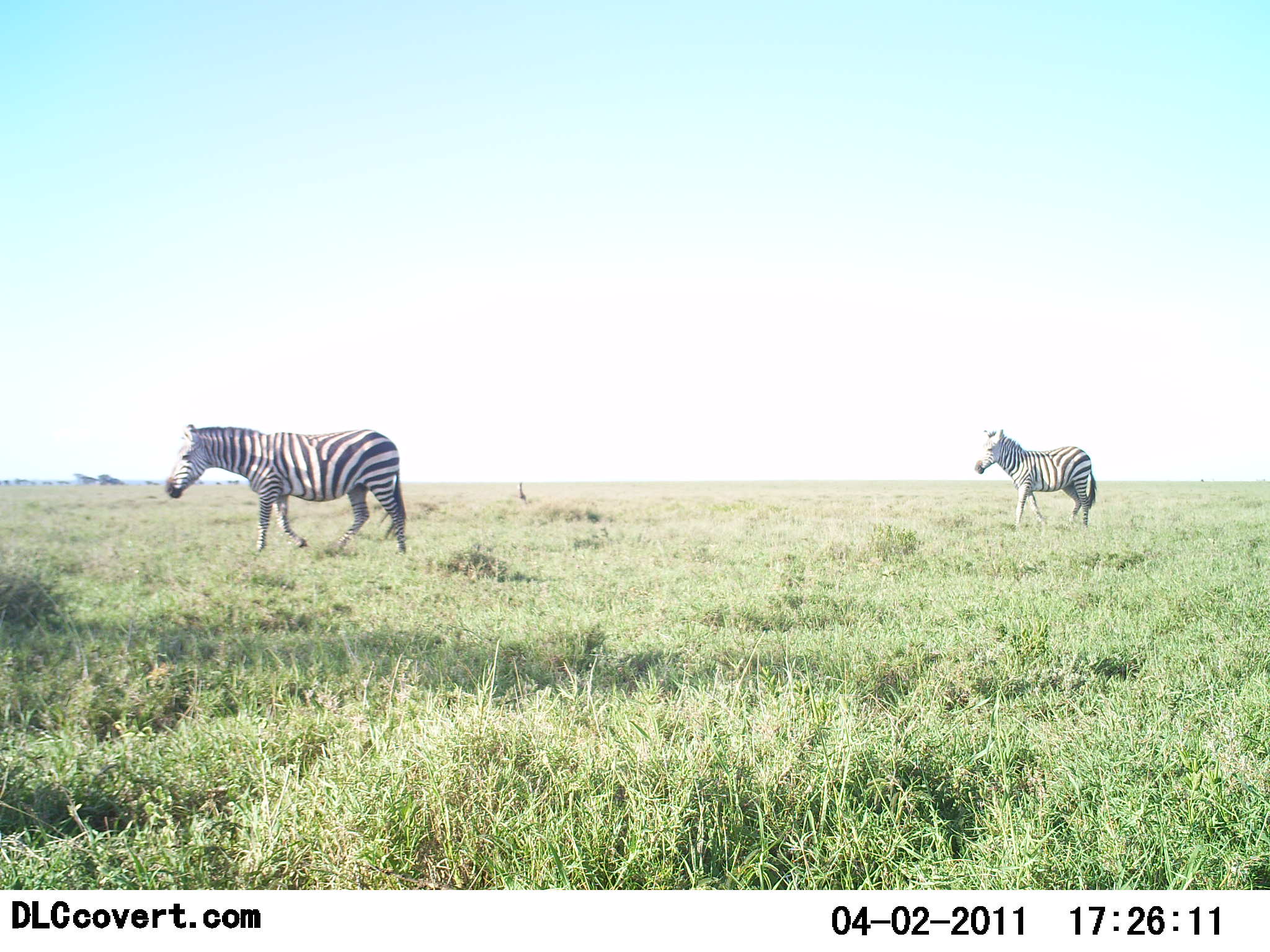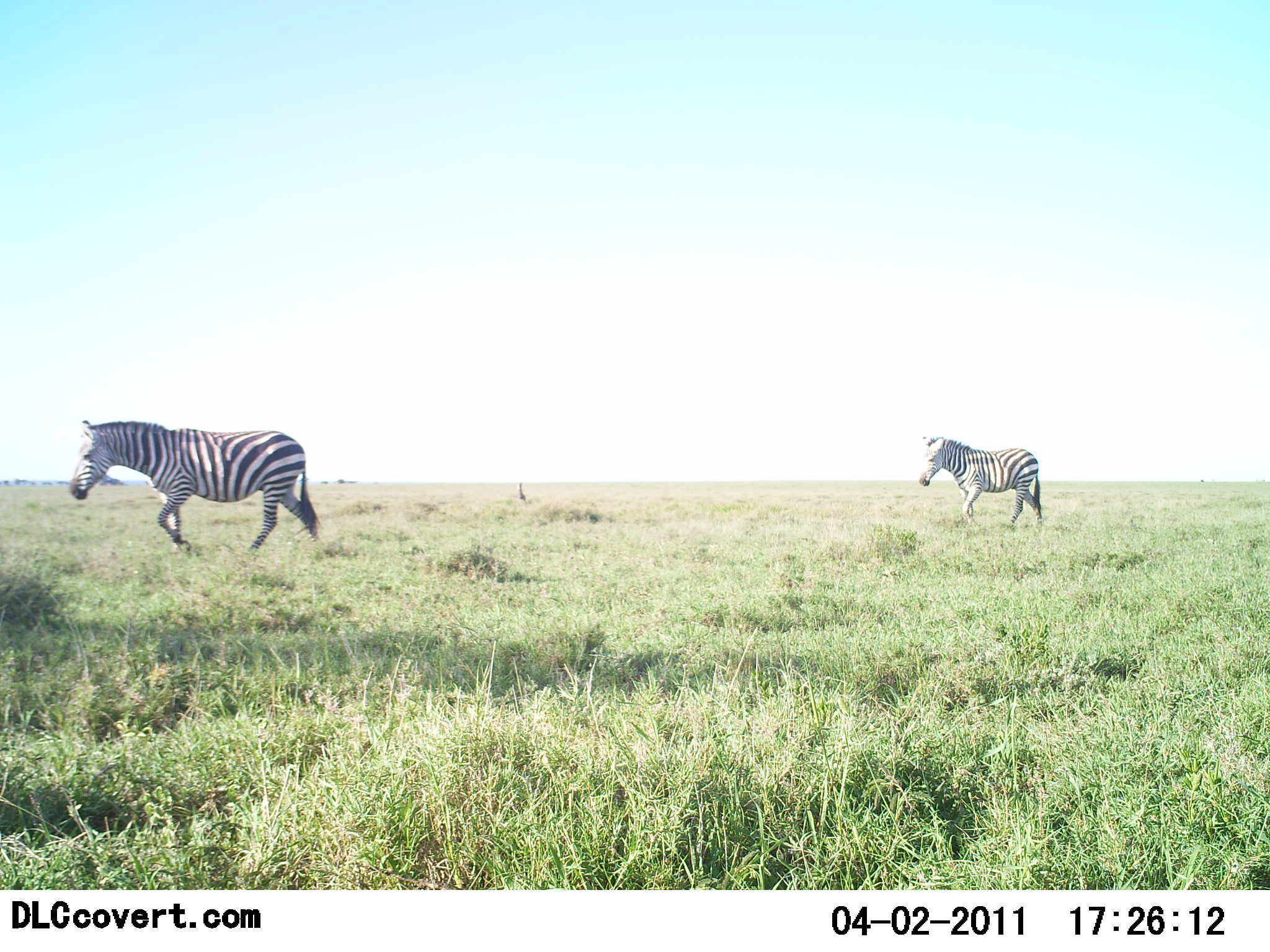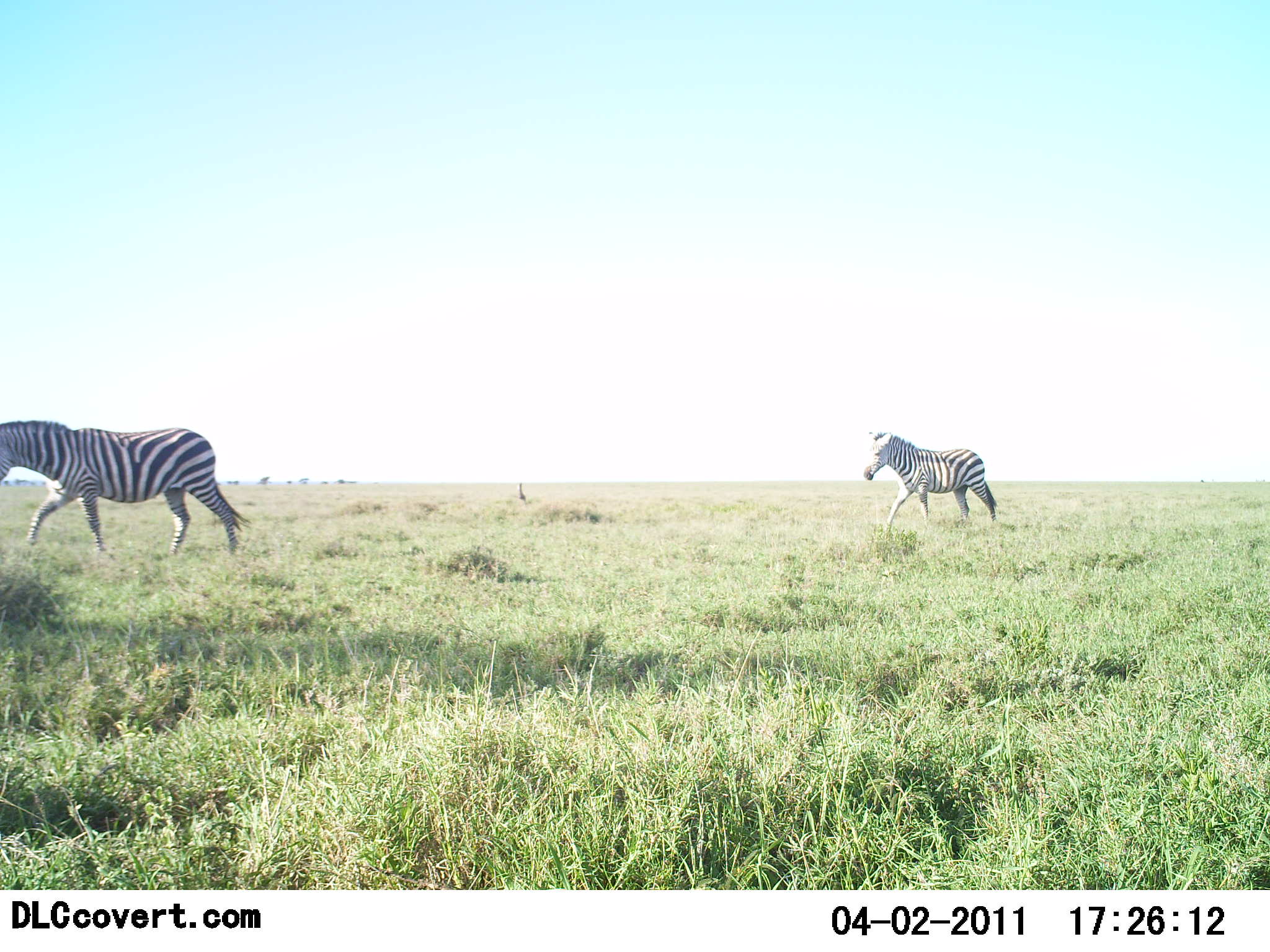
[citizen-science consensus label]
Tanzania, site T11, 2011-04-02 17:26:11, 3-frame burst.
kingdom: Animalia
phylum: Chordata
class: Mammalia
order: Perissodactyla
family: Equidae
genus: Equus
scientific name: Equus quagga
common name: plains zebra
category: zebra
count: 2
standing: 0%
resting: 0%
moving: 100%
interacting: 0%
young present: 0%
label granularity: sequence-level